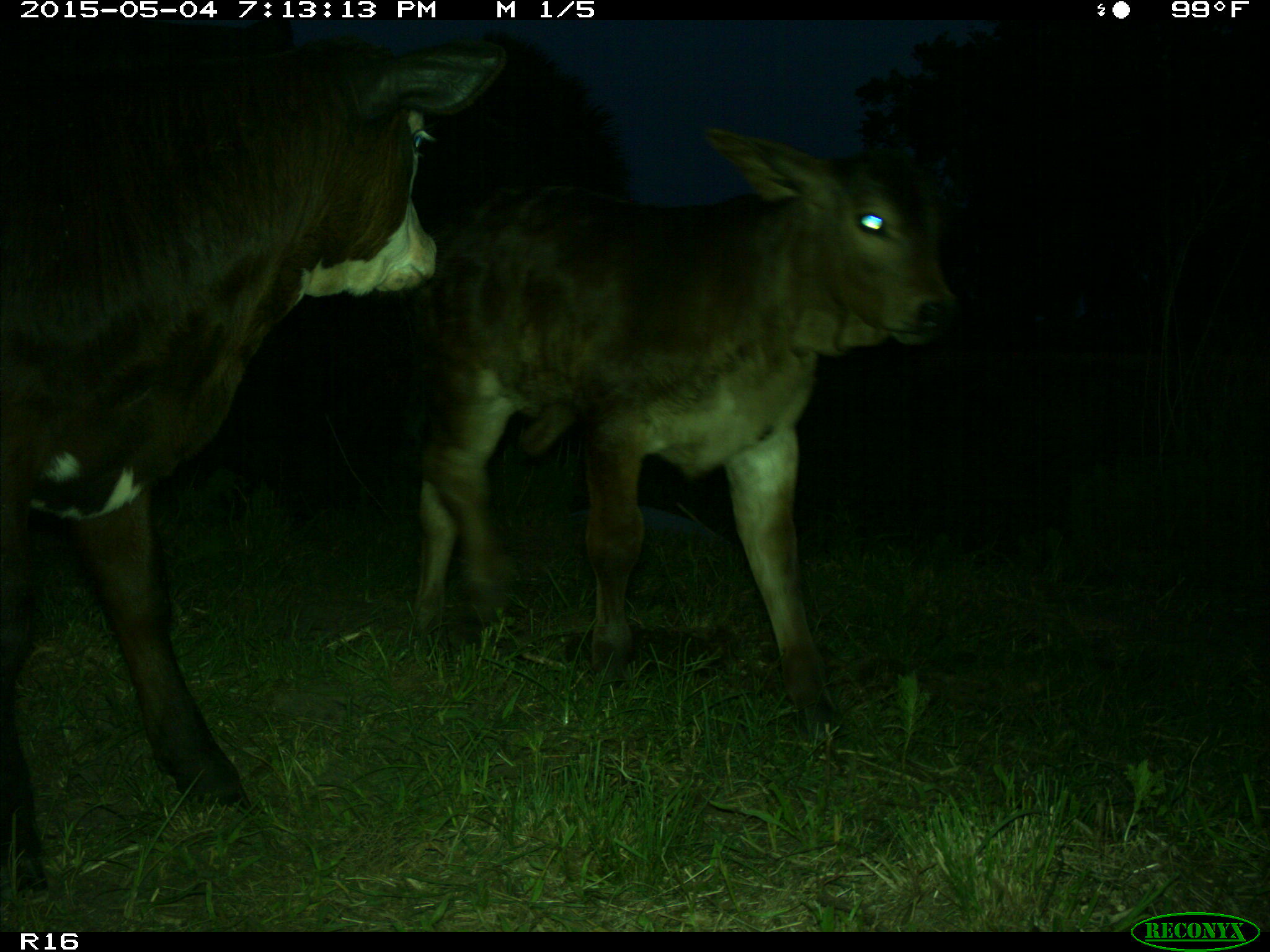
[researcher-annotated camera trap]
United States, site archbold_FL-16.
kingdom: Animalia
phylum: Chordata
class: Mammalia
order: Artiodactyla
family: Bovidae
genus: Bos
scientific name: Bos taurus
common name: domestic cow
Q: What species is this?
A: Bos taurus (domestic cow).